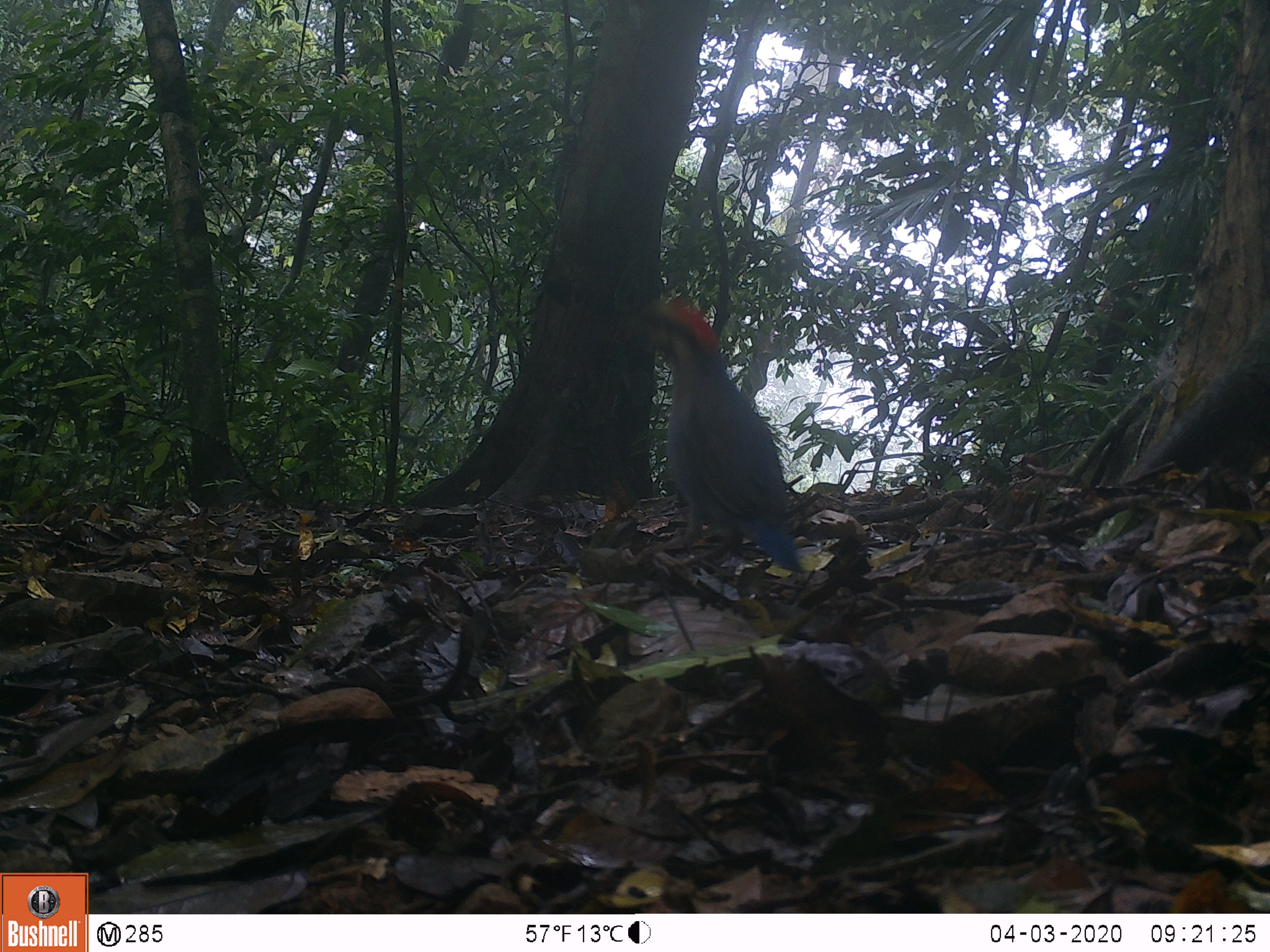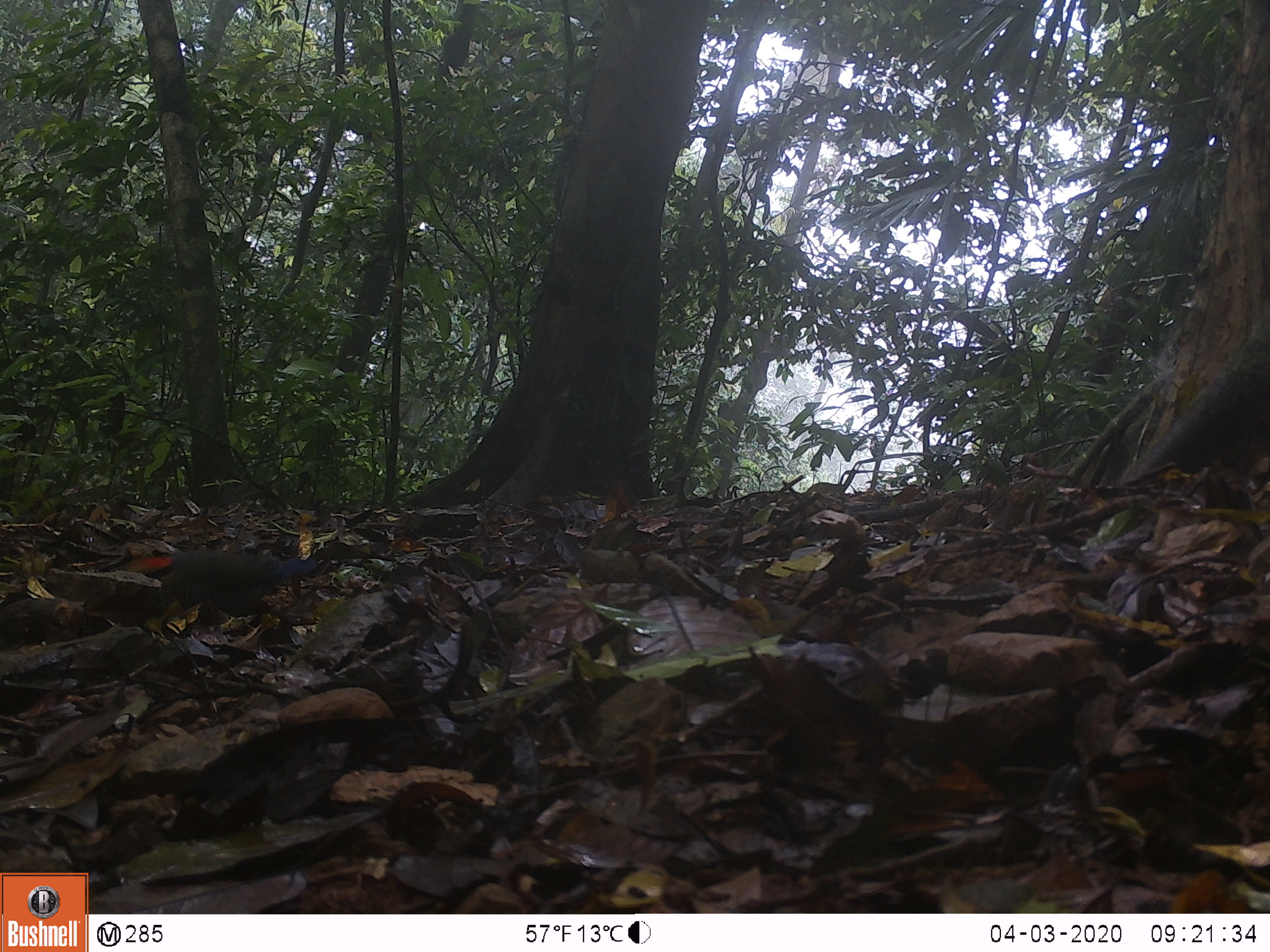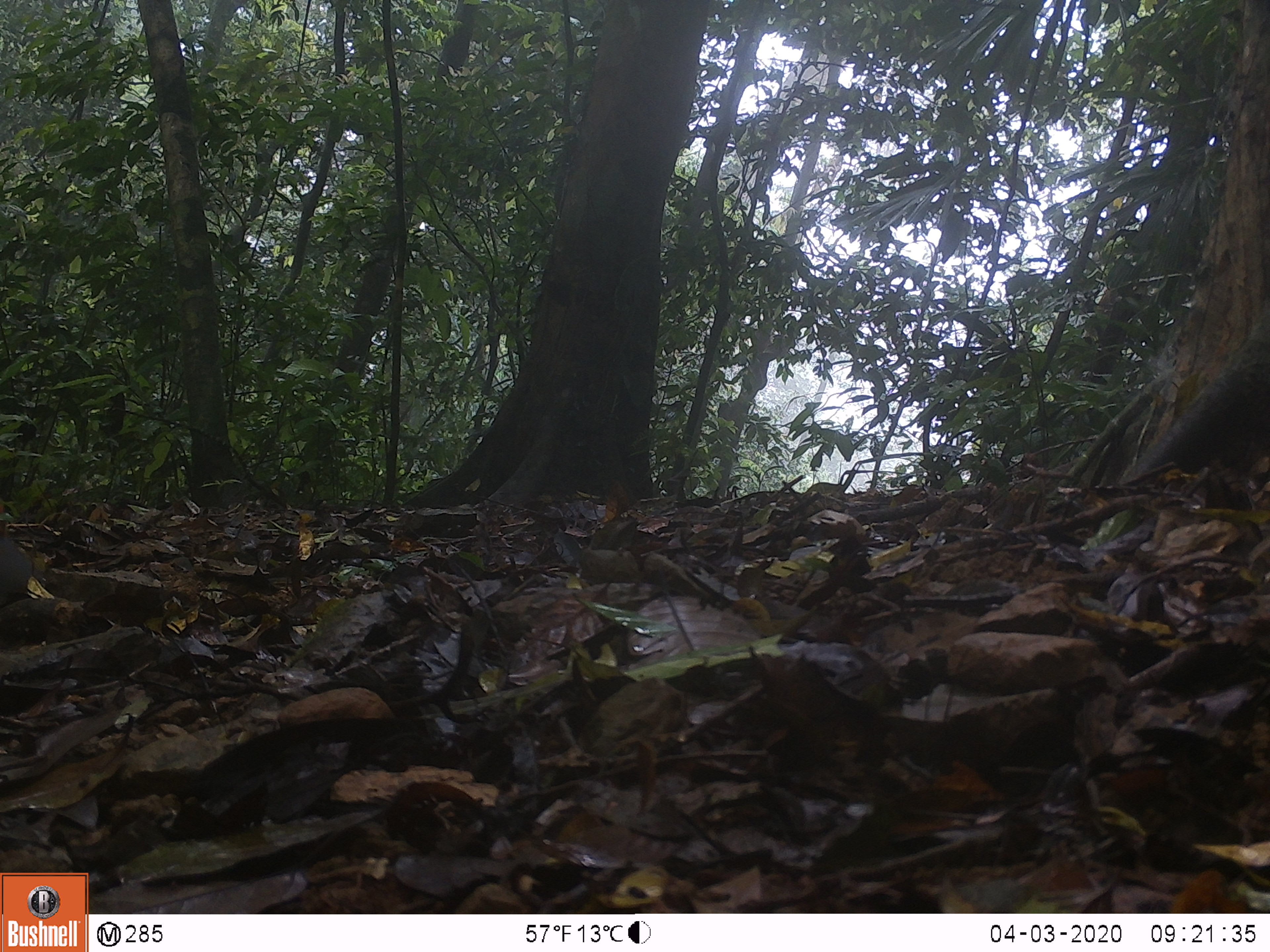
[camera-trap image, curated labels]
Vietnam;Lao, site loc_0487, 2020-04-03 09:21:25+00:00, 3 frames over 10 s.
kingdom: Animalia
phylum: Chordata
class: Aves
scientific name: Aves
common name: bird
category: unidentified bird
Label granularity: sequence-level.